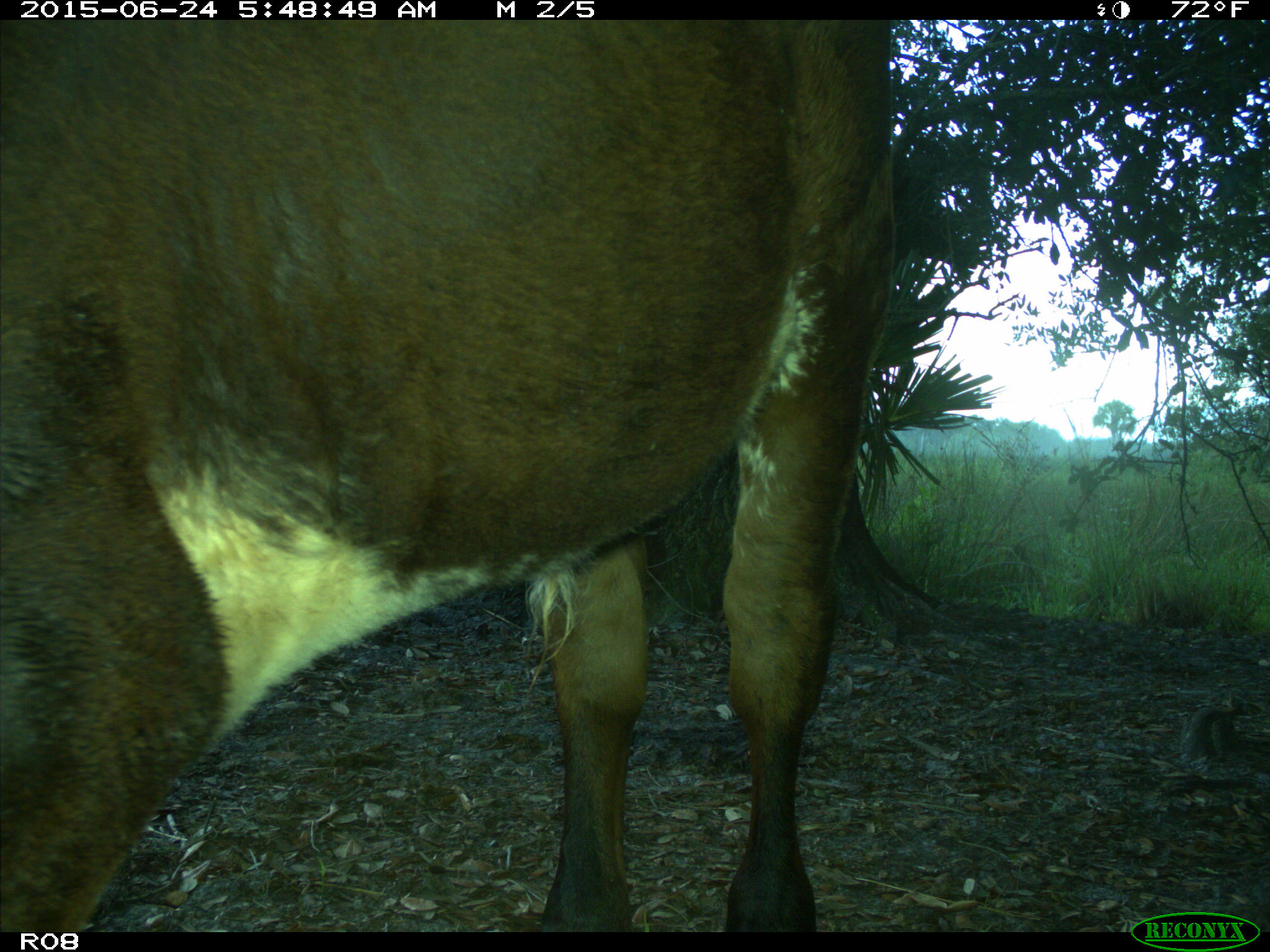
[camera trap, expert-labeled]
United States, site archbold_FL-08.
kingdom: Animalia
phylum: Chordata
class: Mammalia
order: Artiodactyla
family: Bovidae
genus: Bos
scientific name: Bos taurus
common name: domestic cow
Bos taurus (domestic cow).